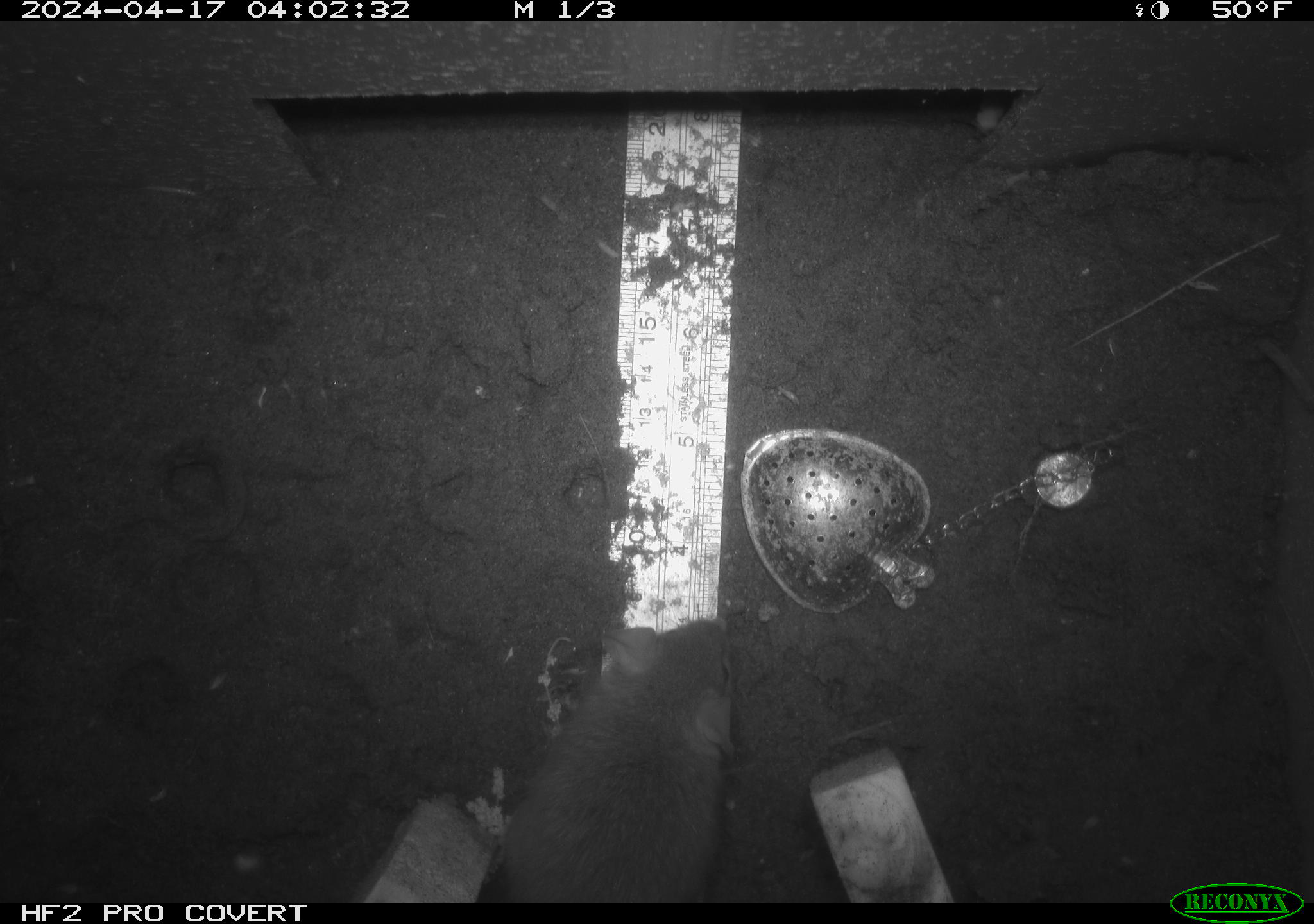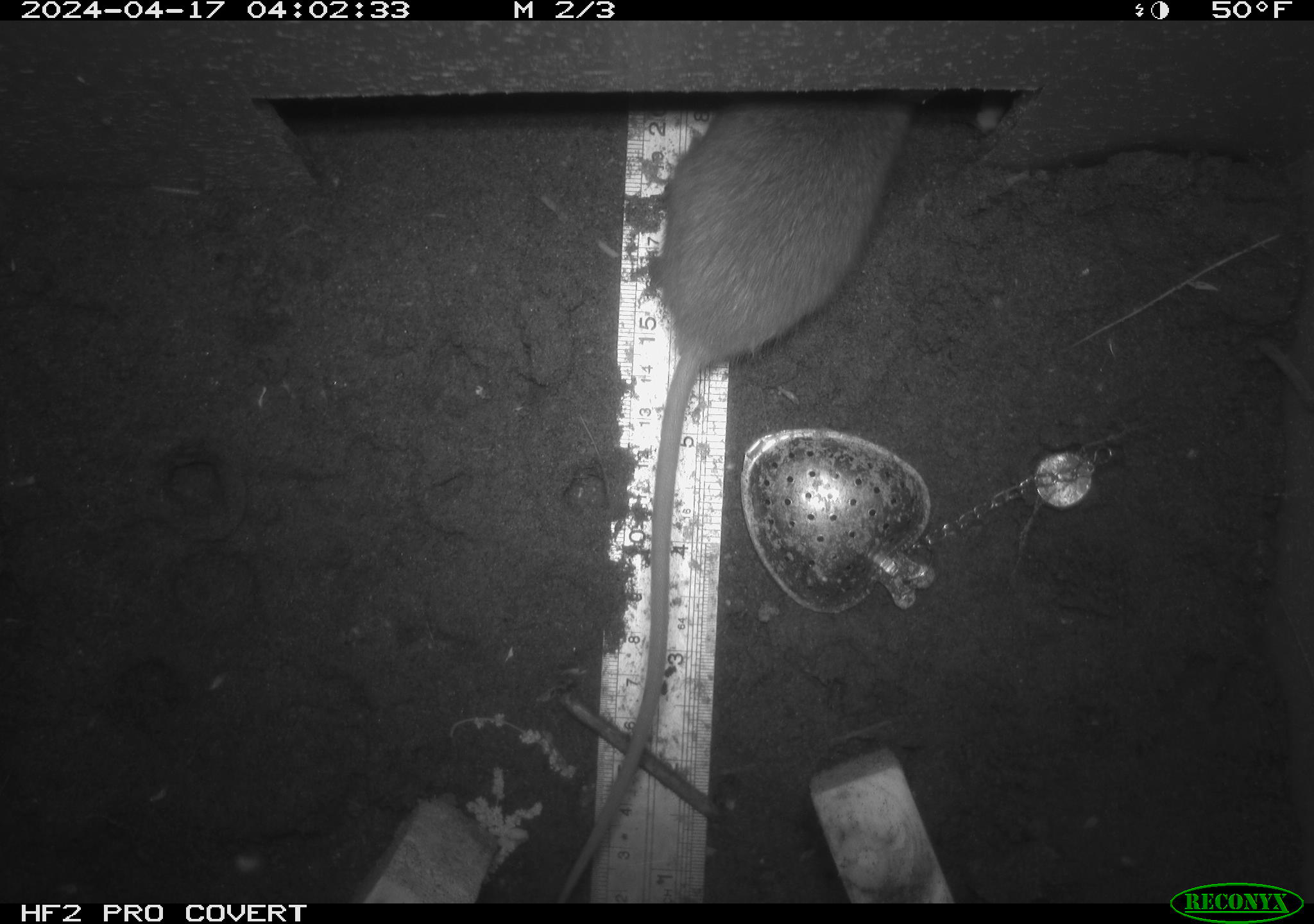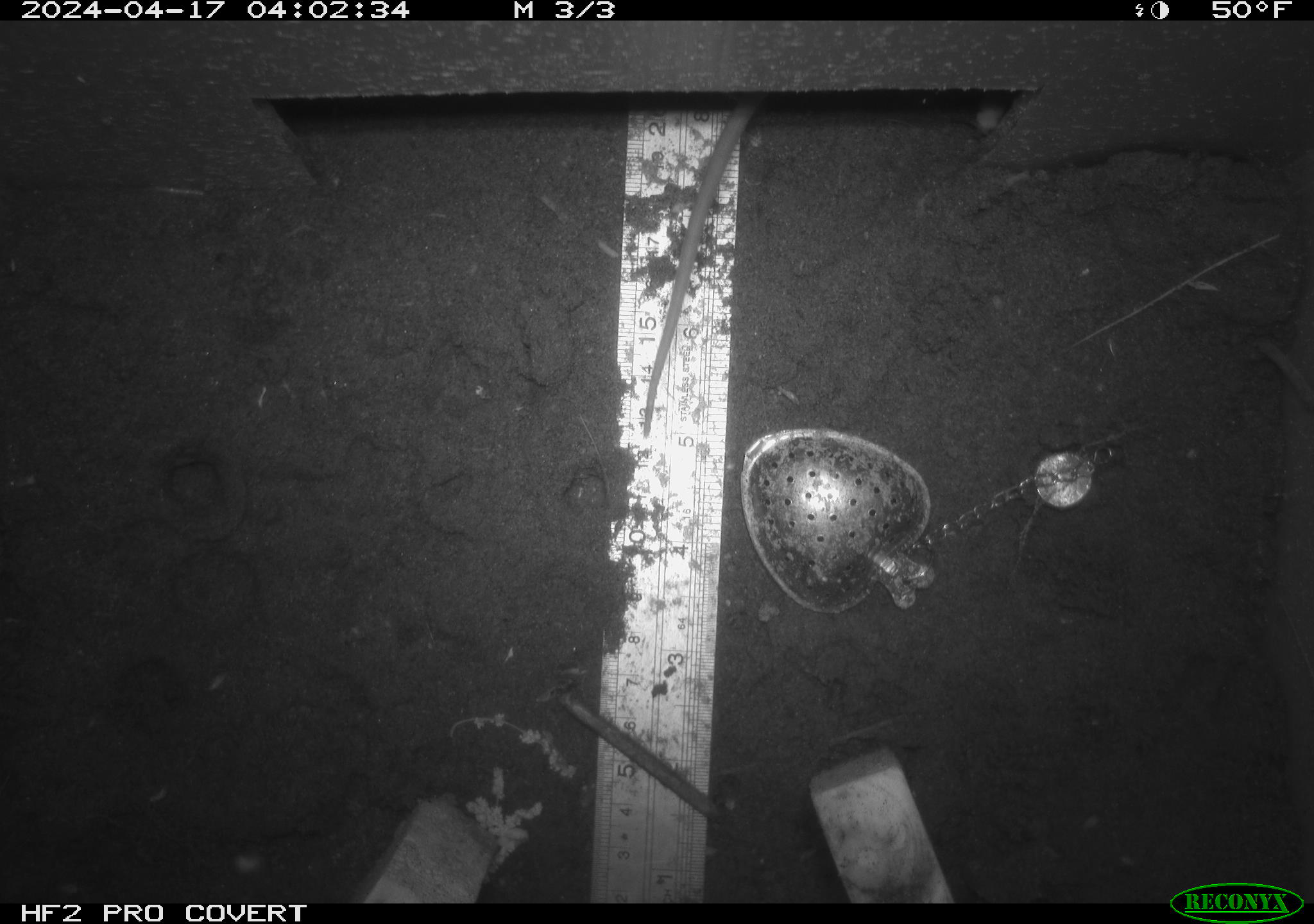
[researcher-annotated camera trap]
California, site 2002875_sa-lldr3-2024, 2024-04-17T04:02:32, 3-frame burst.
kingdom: Animalia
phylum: Chordata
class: Mammalia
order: Rodentia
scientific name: Rodentia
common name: rodent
Rodent (Rodentia).